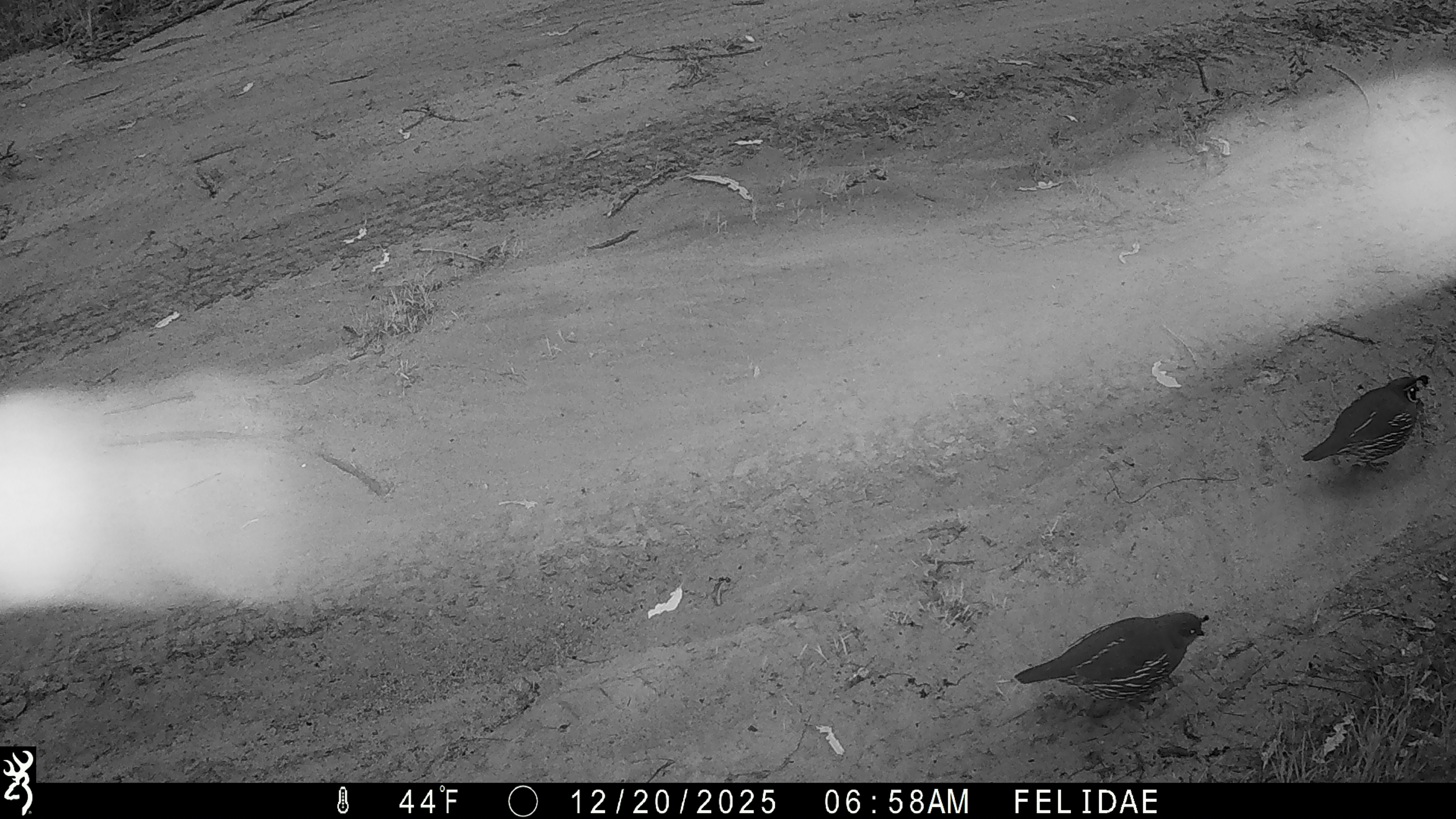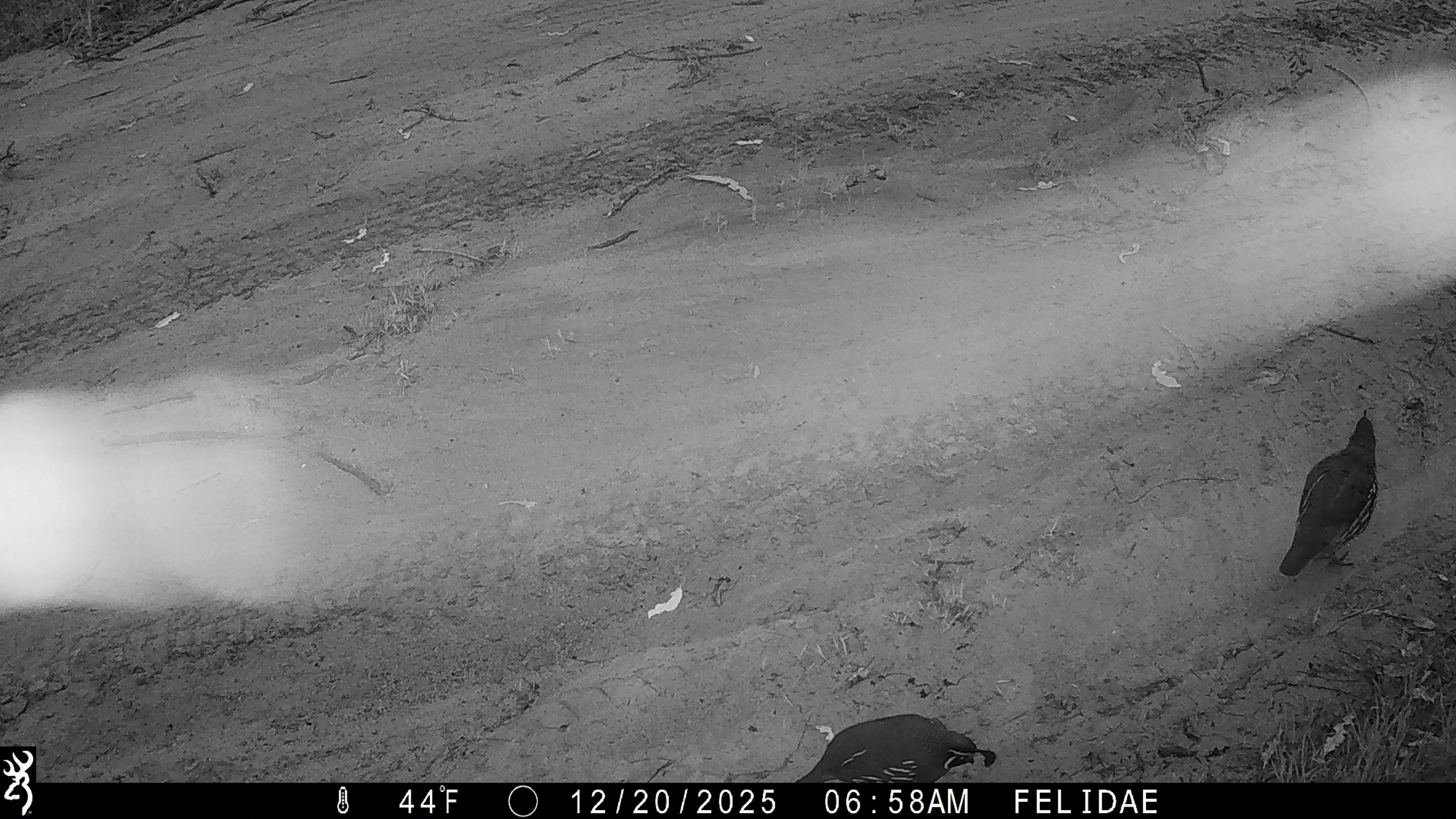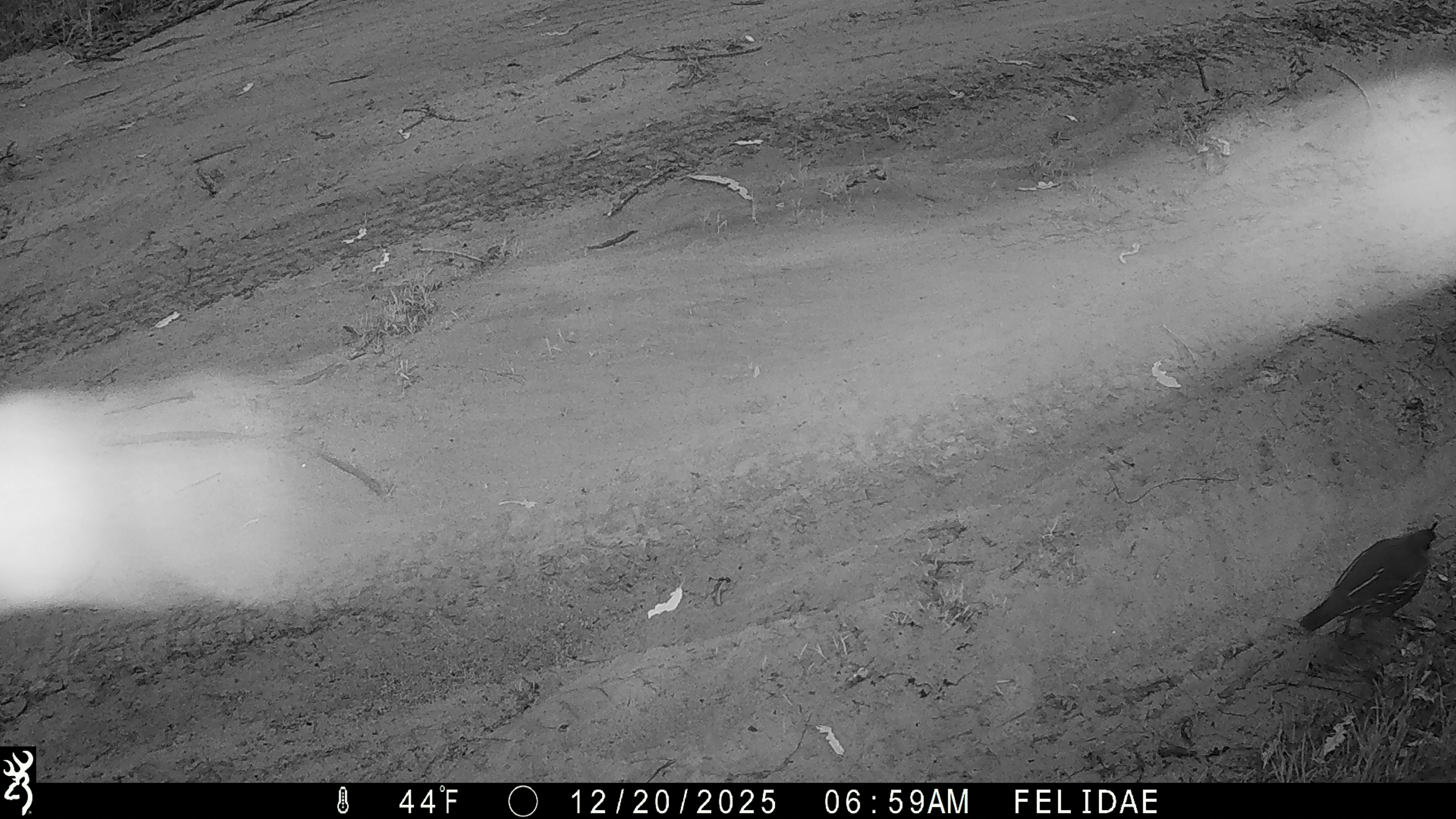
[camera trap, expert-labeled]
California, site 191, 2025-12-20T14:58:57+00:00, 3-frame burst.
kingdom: Animalia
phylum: Chordata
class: Aves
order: Galliformes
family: Odontophoridae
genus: Callipepla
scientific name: Callipepla californica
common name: california quail